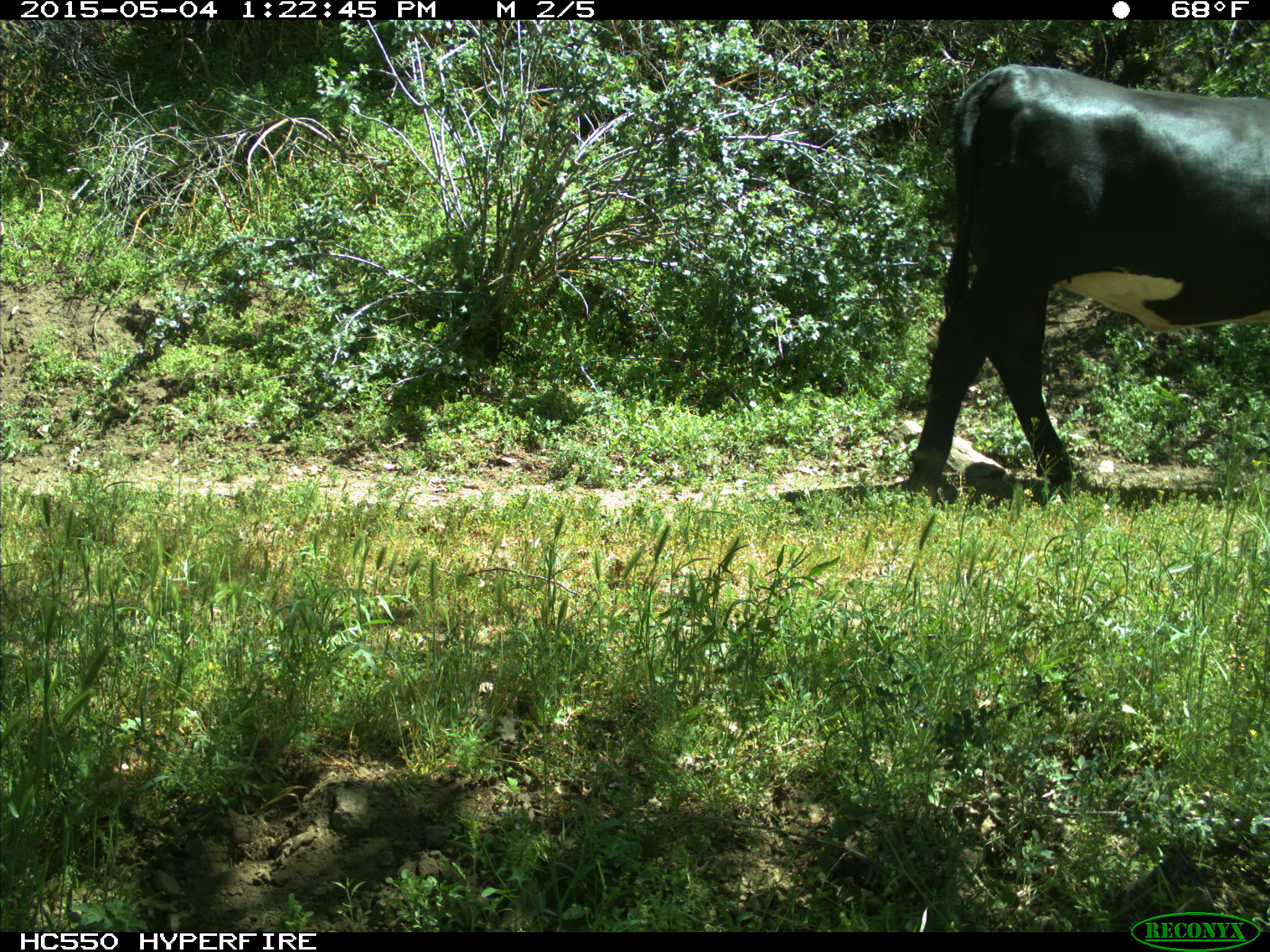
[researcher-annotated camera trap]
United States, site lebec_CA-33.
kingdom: Animalia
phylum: Chordata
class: Mammalia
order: Artiodactyla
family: Bovidae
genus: Bos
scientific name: Bos taurus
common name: domestic cow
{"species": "Bos taurus (domestic cow)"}